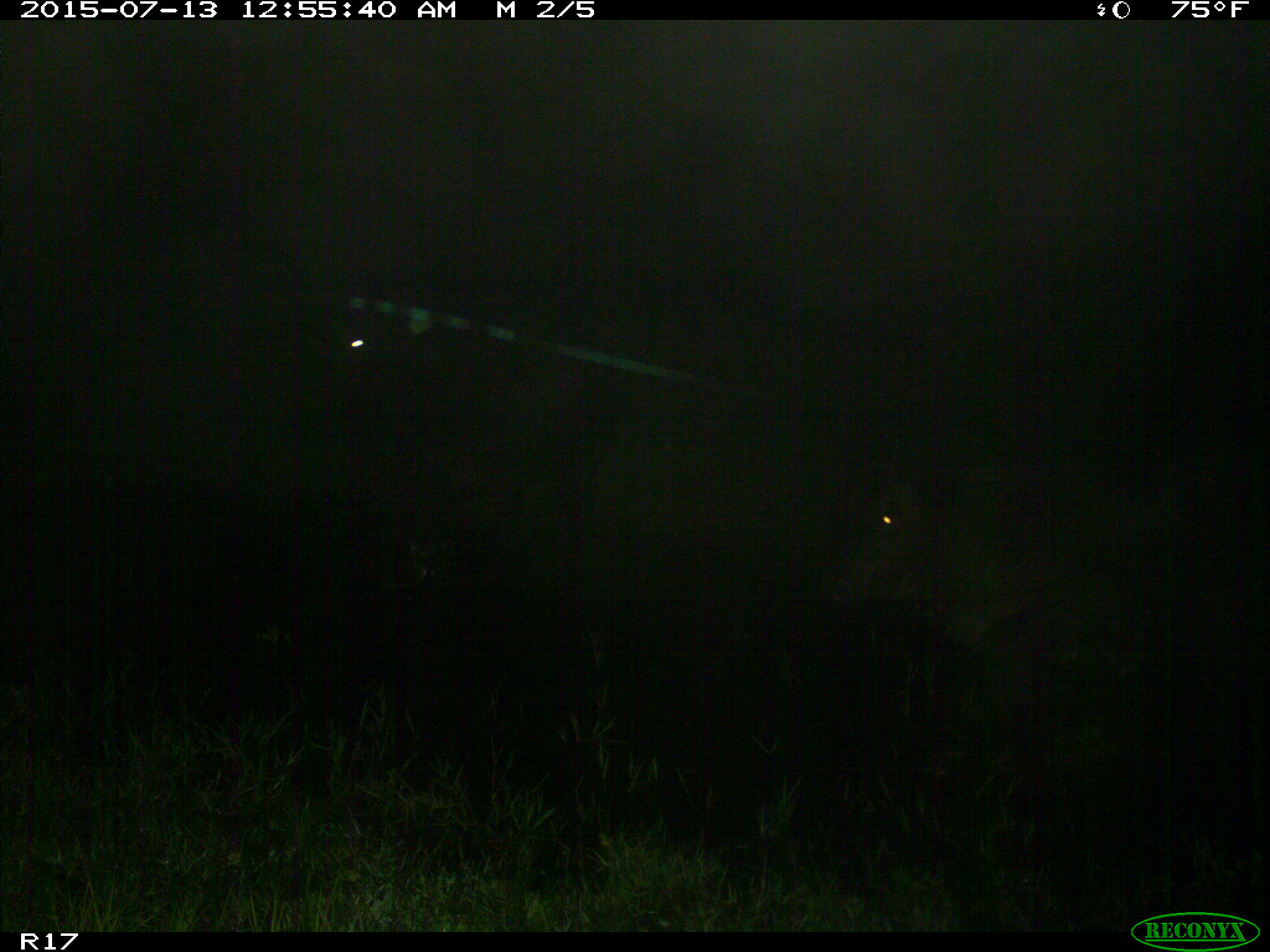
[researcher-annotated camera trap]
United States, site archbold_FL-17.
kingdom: Animalia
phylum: Chordata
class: Mammalia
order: Artiodactyla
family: Bovidae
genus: Bos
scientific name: Bos taurus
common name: domestic cow